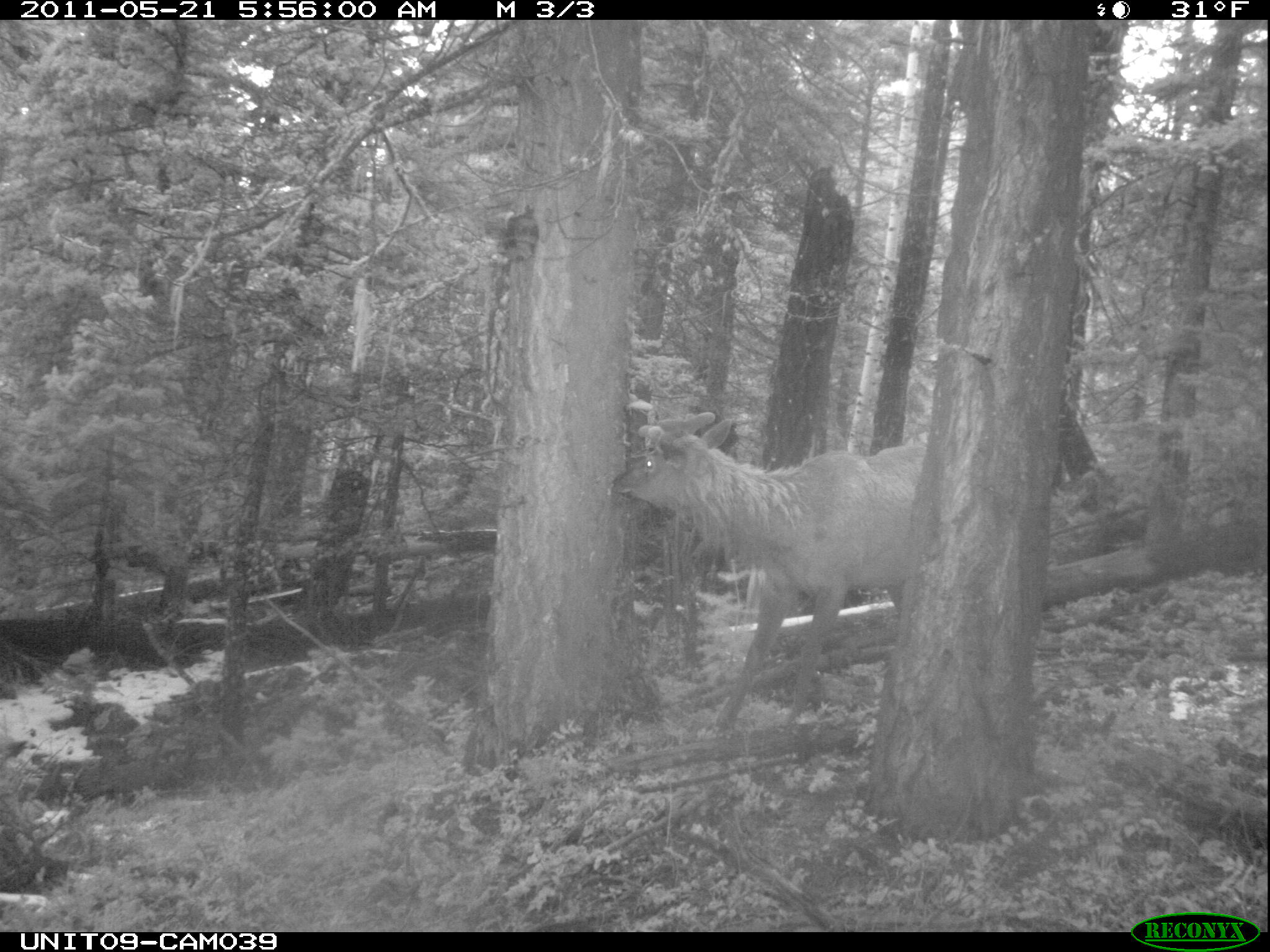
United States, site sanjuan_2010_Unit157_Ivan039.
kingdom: Animalia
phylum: Chordata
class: Mammalia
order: Artiodactyla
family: Cervidae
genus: Cervus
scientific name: Cervus elaphus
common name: red deer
Cervus elaphus (red deer).